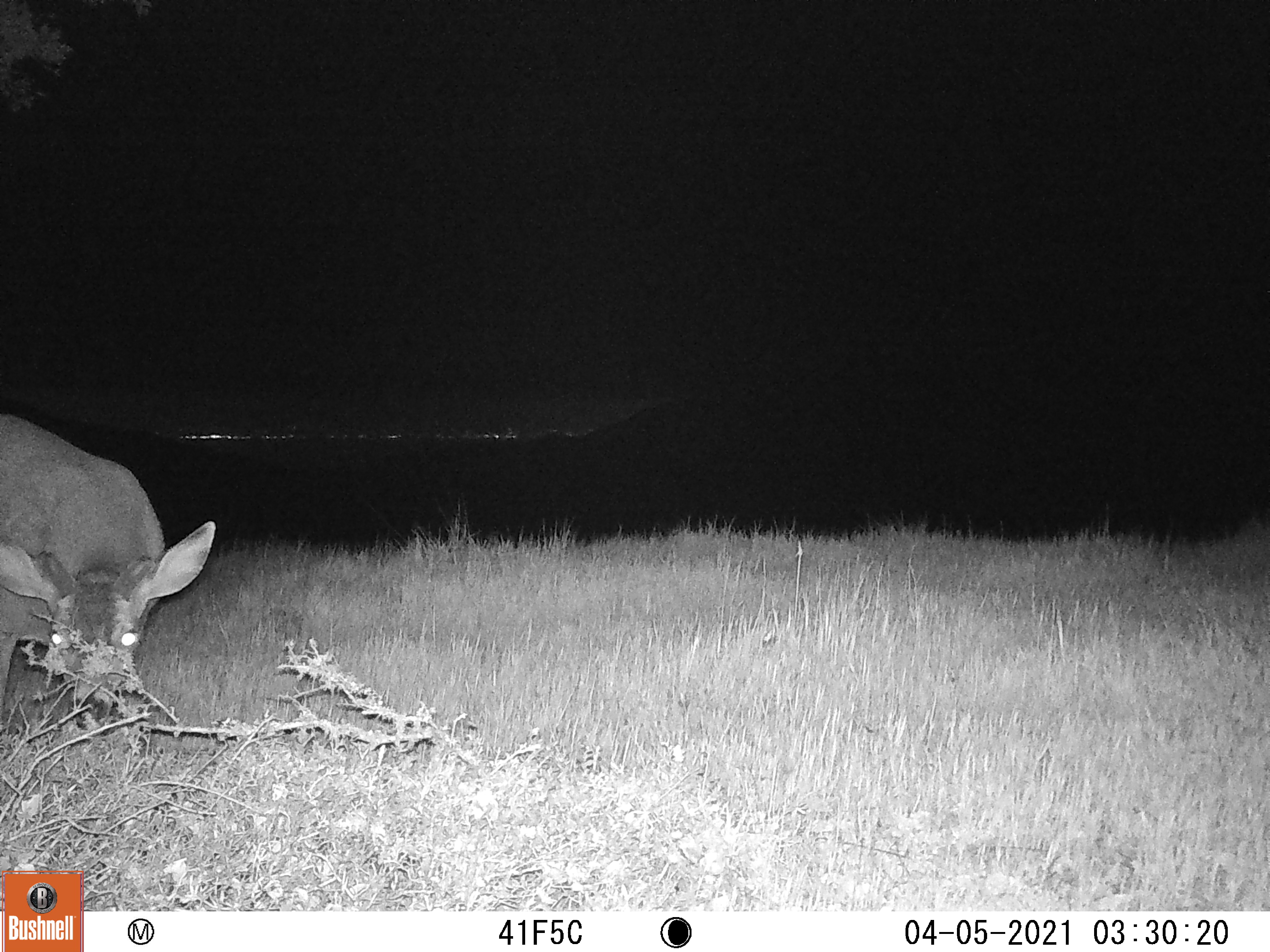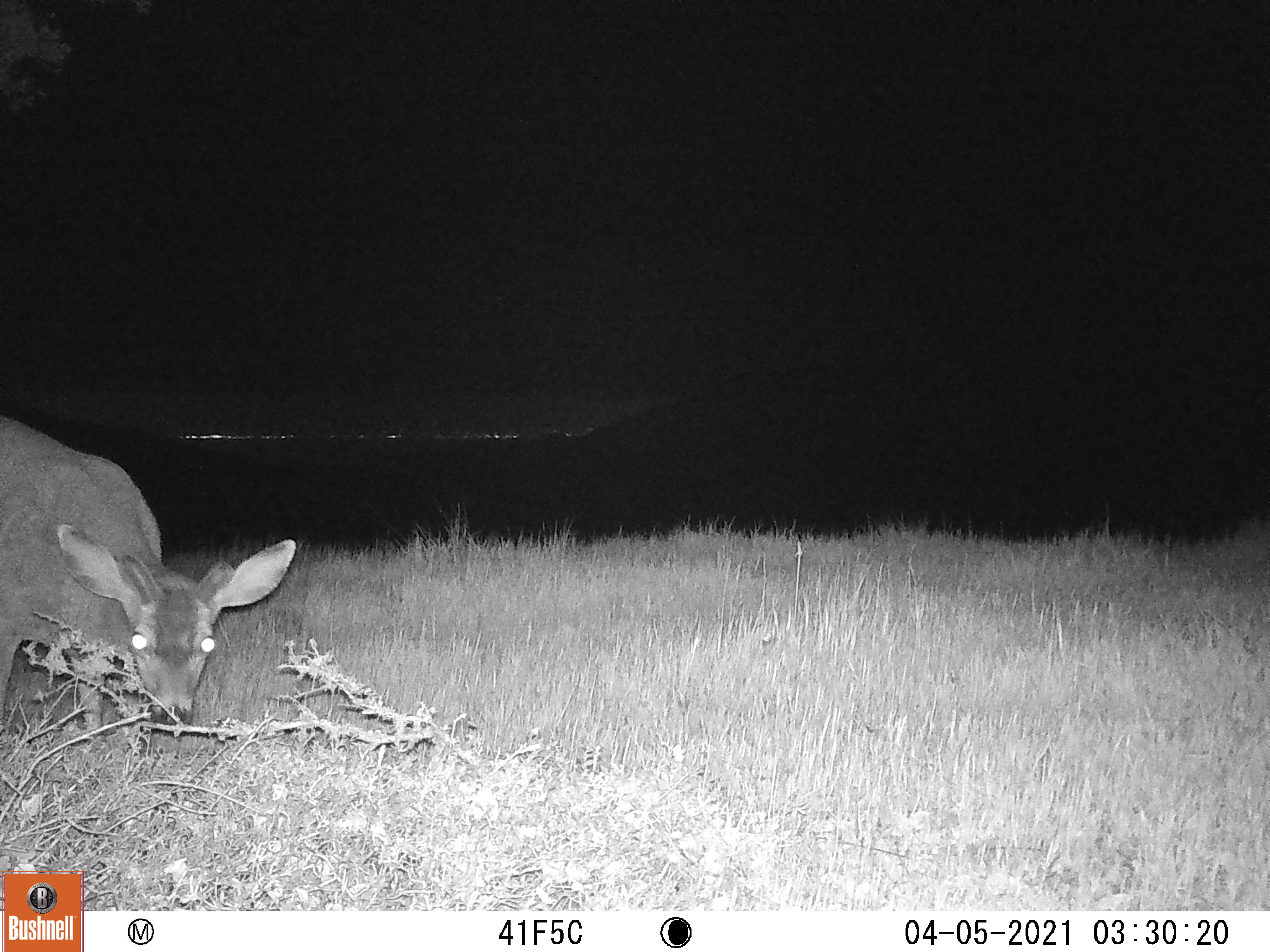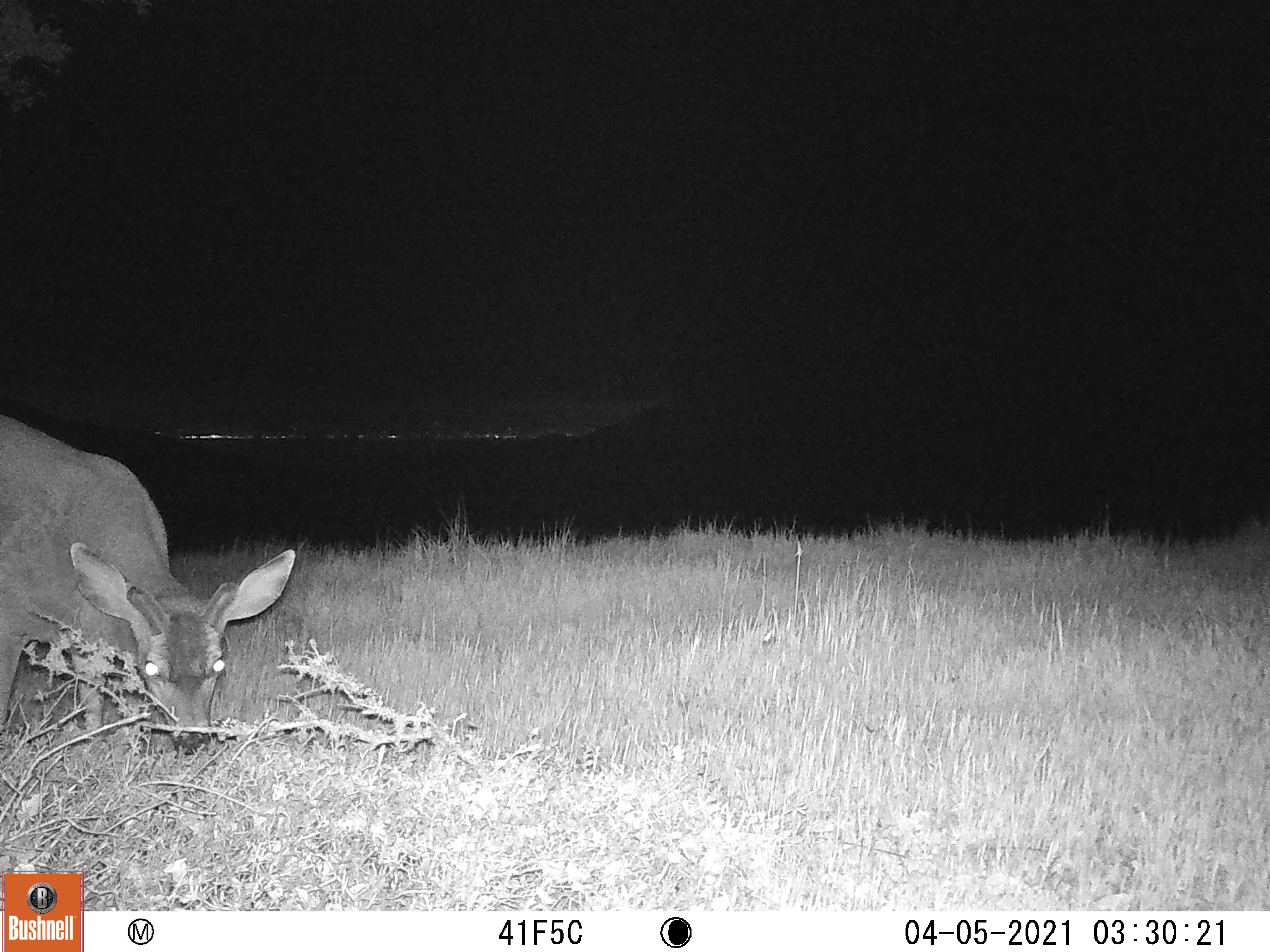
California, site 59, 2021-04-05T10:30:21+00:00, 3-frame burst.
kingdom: Animalia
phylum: Chordata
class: Mammalia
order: Artiodactyla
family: Cervidae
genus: Odocoileus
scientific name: Odocoileus hemionus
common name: mule deer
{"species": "mule deer (Odocoileus hemionus)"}